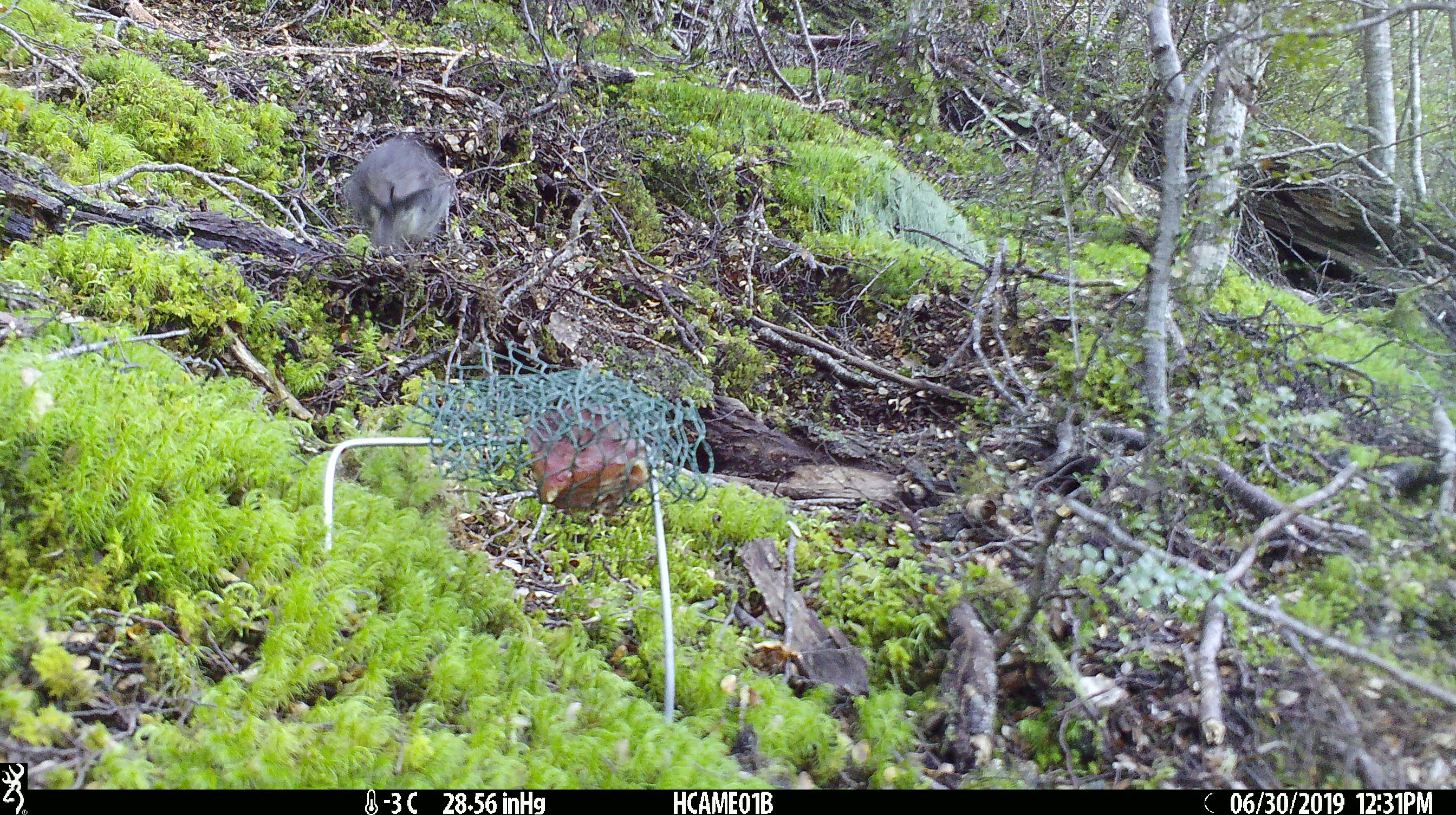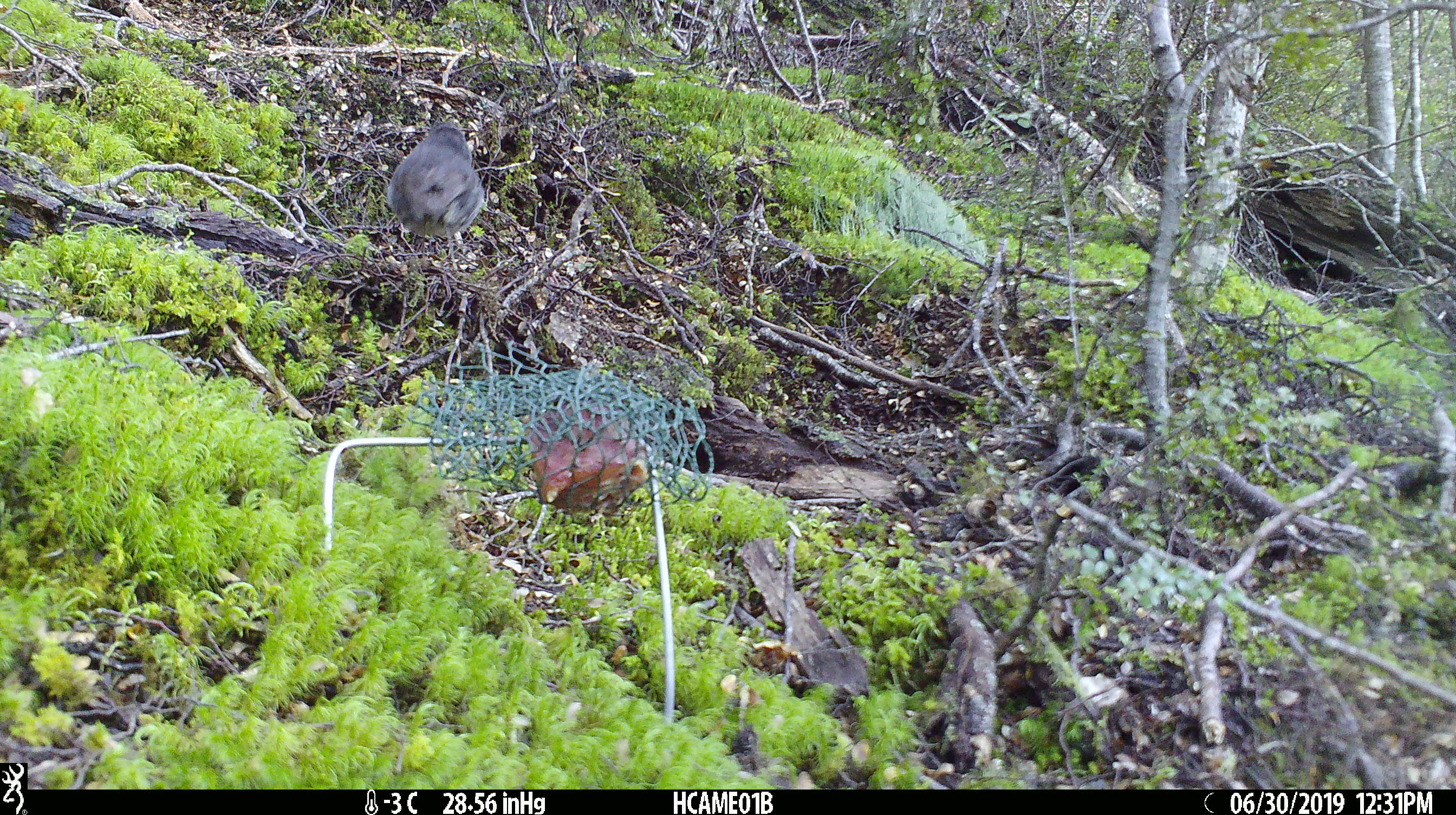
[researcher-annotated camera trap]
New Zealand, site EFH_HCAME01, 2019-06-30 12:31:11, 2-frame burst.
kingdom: Animalia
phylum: Chordata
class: Aves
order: Passeriformes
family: Petroicidae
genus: Petroica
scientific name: Petroica australis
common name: new zealand robin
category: robin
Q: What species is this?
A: Robin (new zealand robin) (Petroica australis).